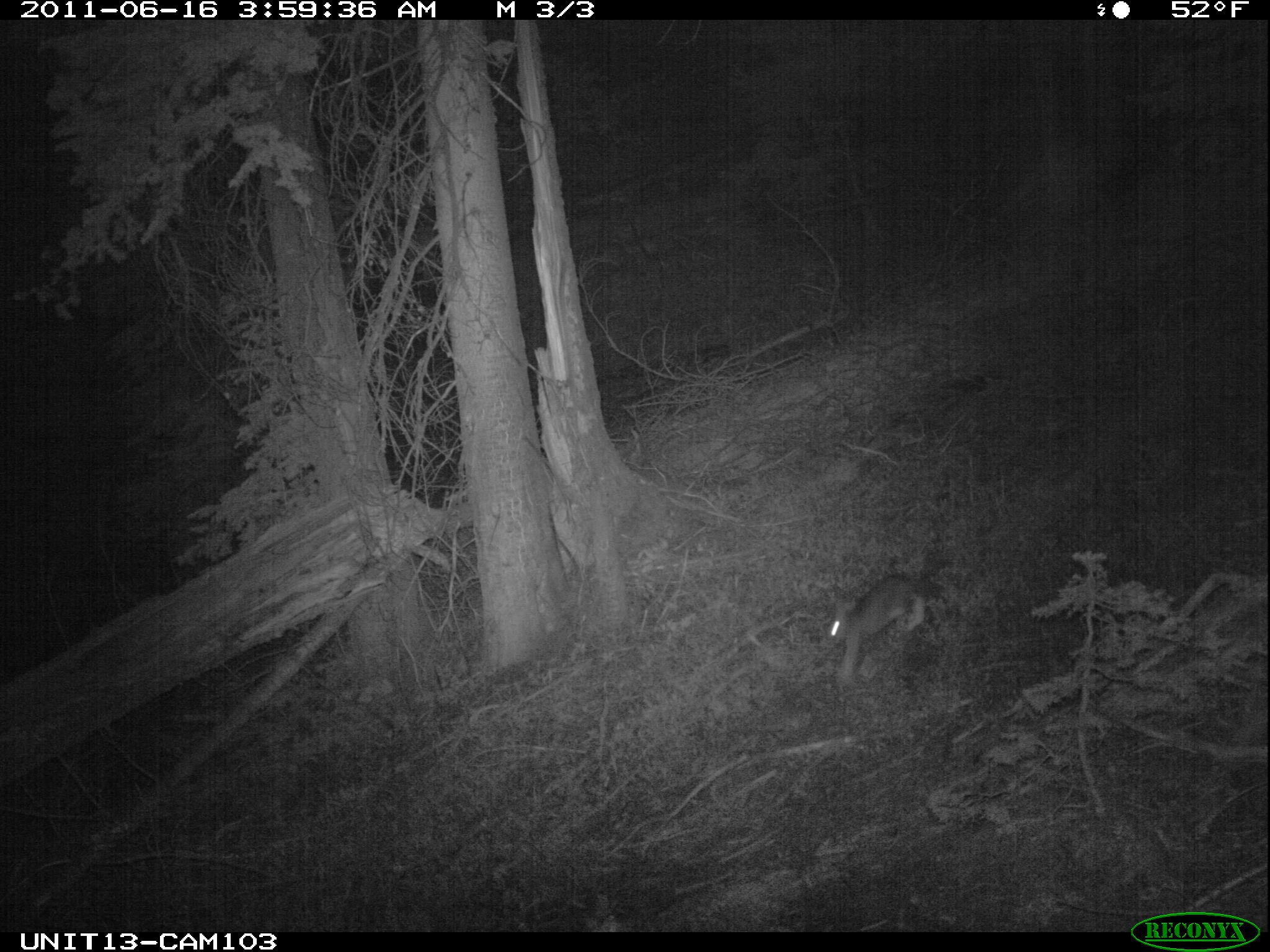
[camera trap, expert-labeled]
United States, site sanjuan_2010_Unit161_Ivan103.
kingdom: Animalia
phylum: Chordata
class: Mammalia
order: Lagomorpha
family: Leporidae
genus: Lepus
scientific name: Lepus americanus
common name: snowshoe hare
Lepus americanus (snowshoe hare).